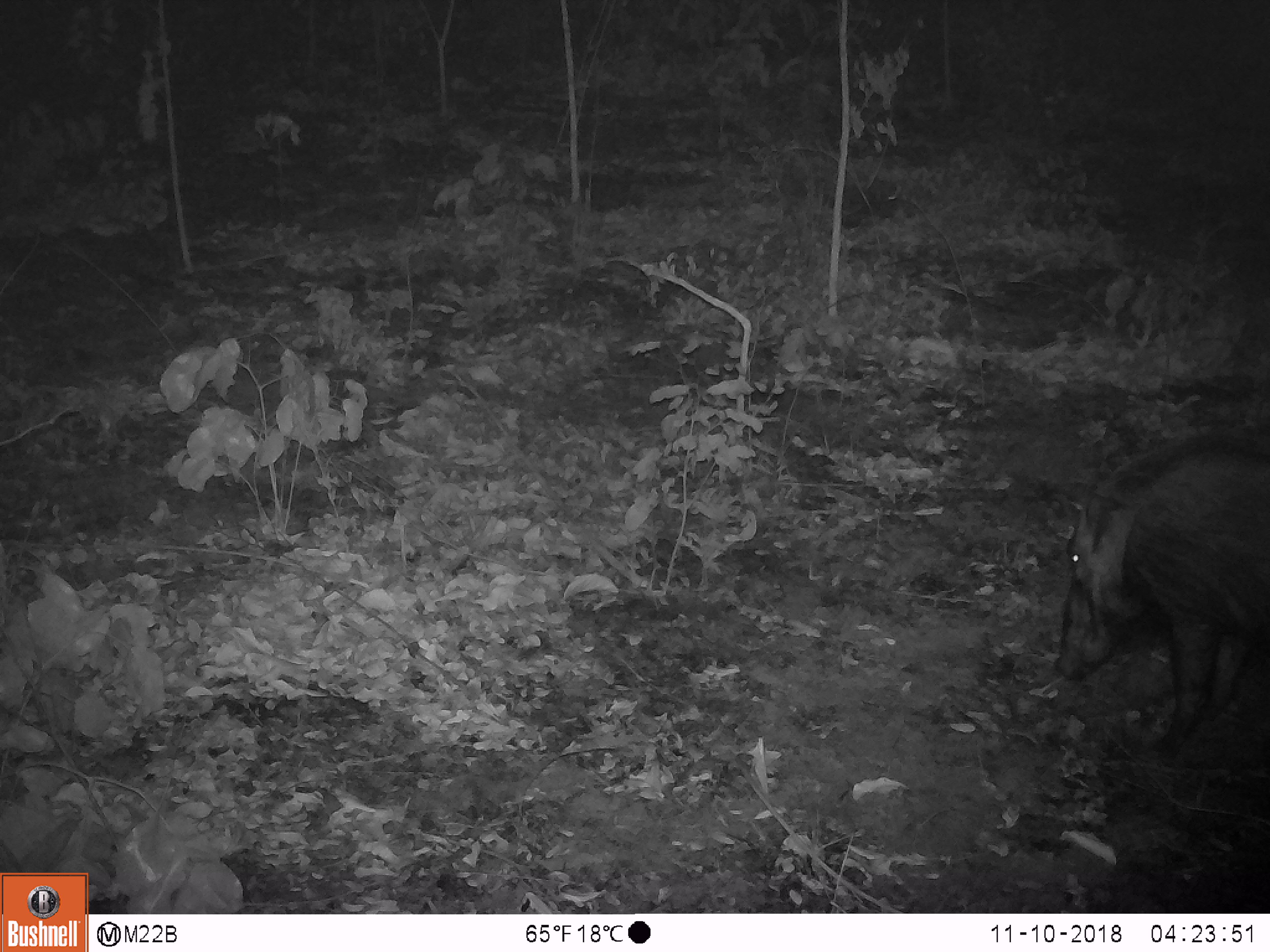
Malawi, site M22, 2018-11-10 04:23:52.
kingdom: Animalia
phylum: Chordata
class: Mammalia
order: Artiodactyla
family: Suidae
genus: Potamochoerus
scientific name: Potamochoerus larvatus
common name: bushpig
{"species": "bushpig (Potamochoerus larvatus)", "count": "1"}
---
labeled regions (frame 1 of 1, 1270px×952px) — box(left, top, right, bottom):
bushpig: box(1046, 419, 1266, 762)